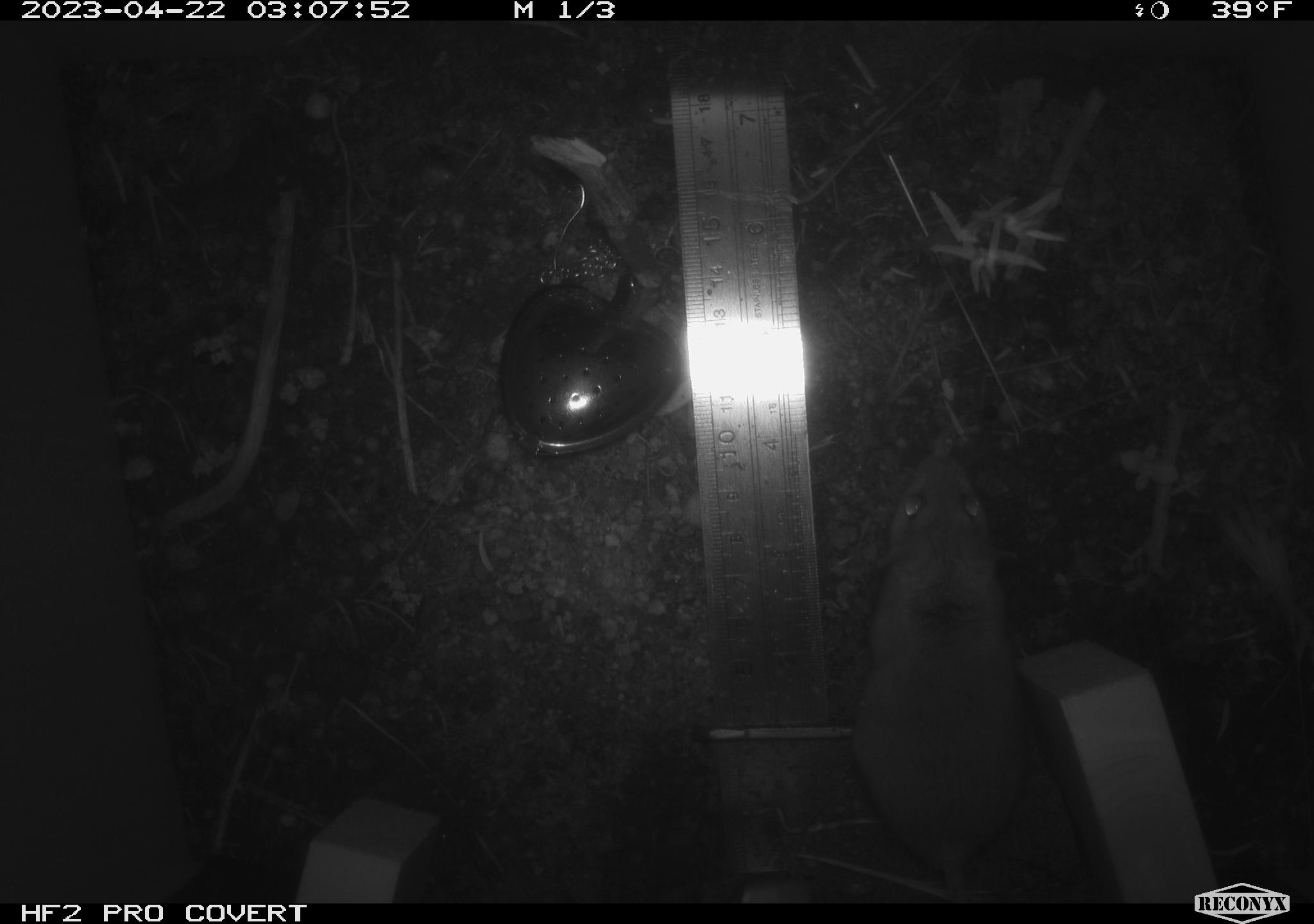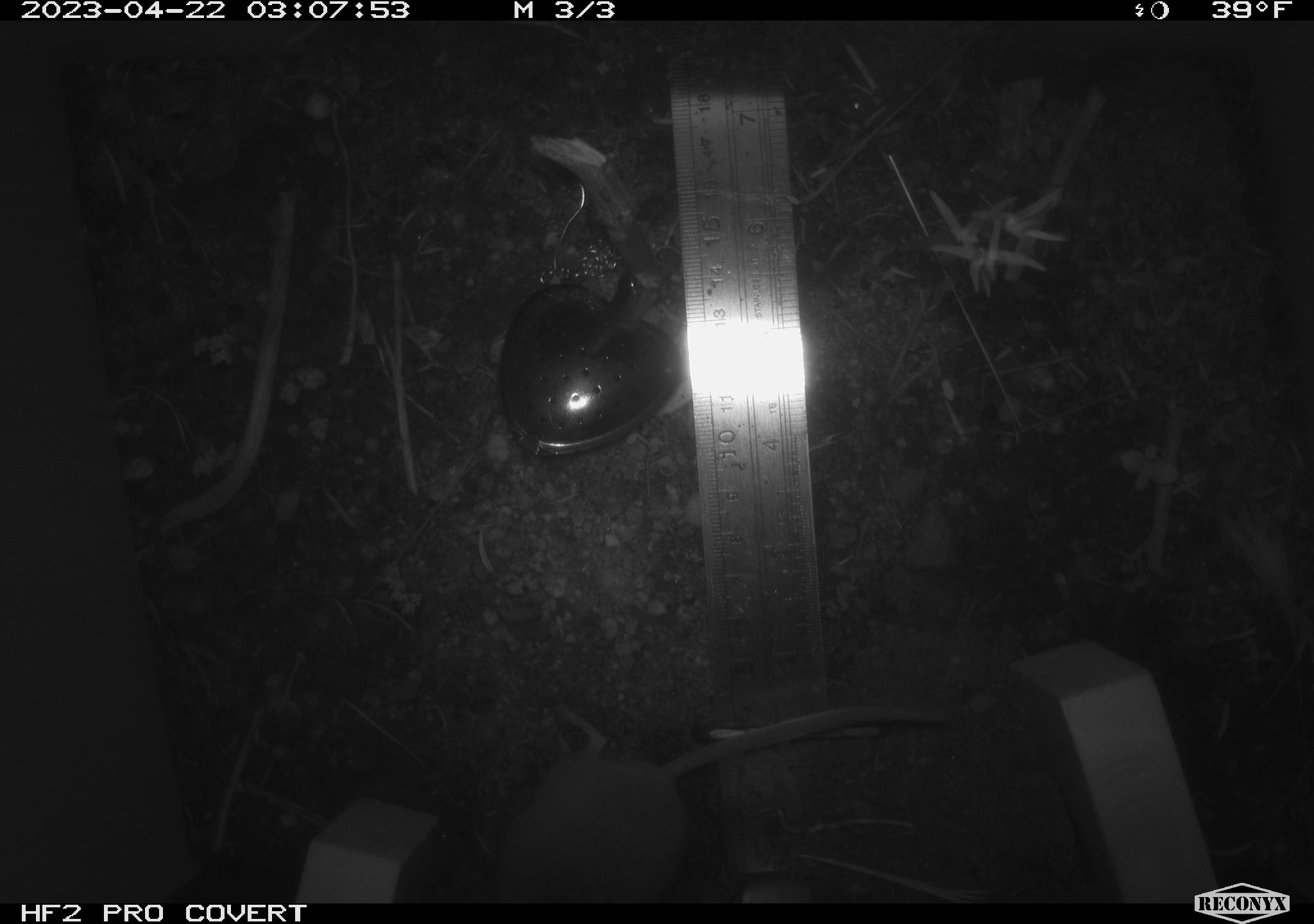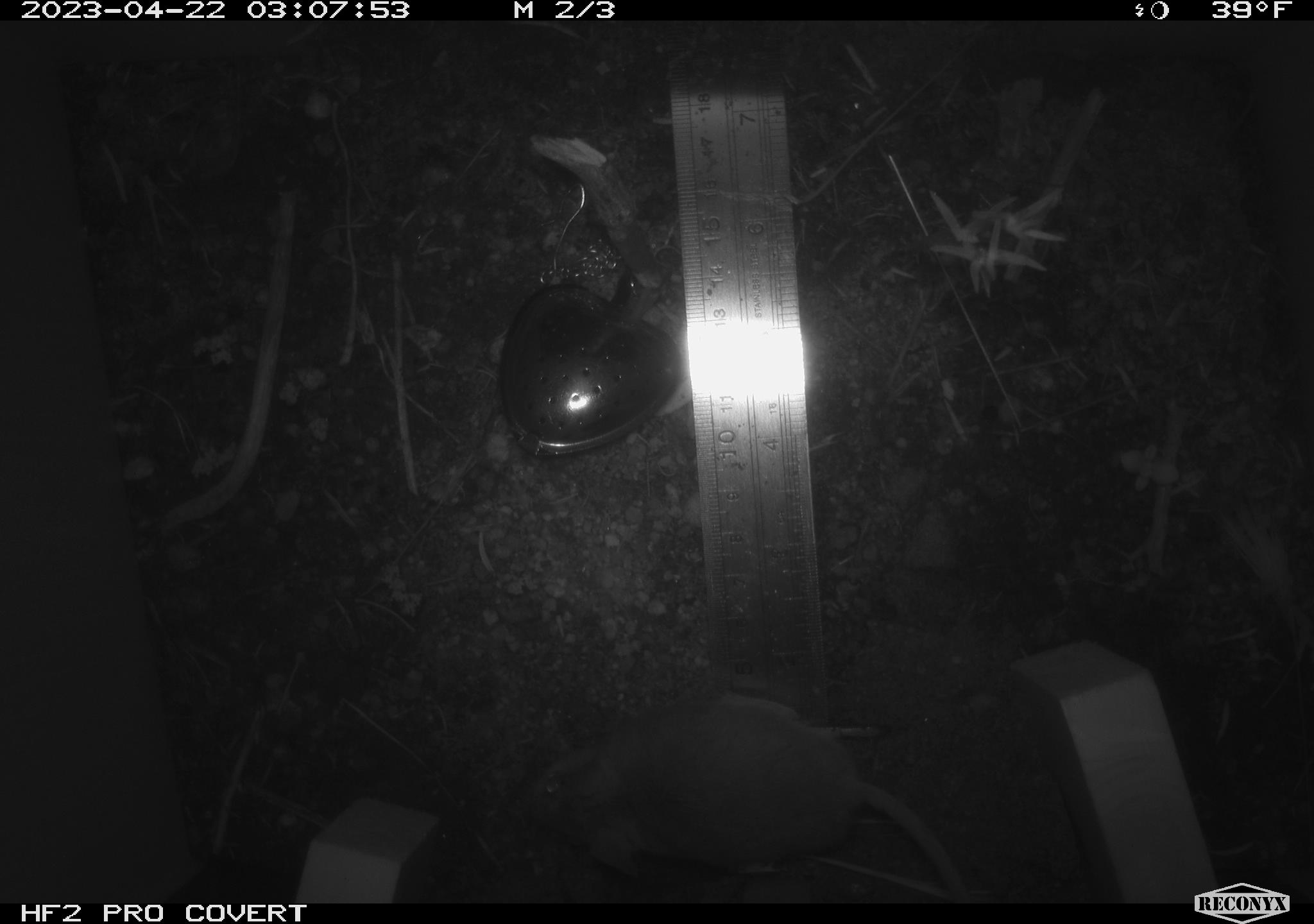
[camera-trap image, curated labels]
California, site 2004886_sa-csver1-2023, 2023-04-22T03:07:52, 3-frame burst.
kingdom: Animalia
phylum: Chordata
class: Mammalia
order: Rodentia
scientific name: Rodentia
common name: mouse species